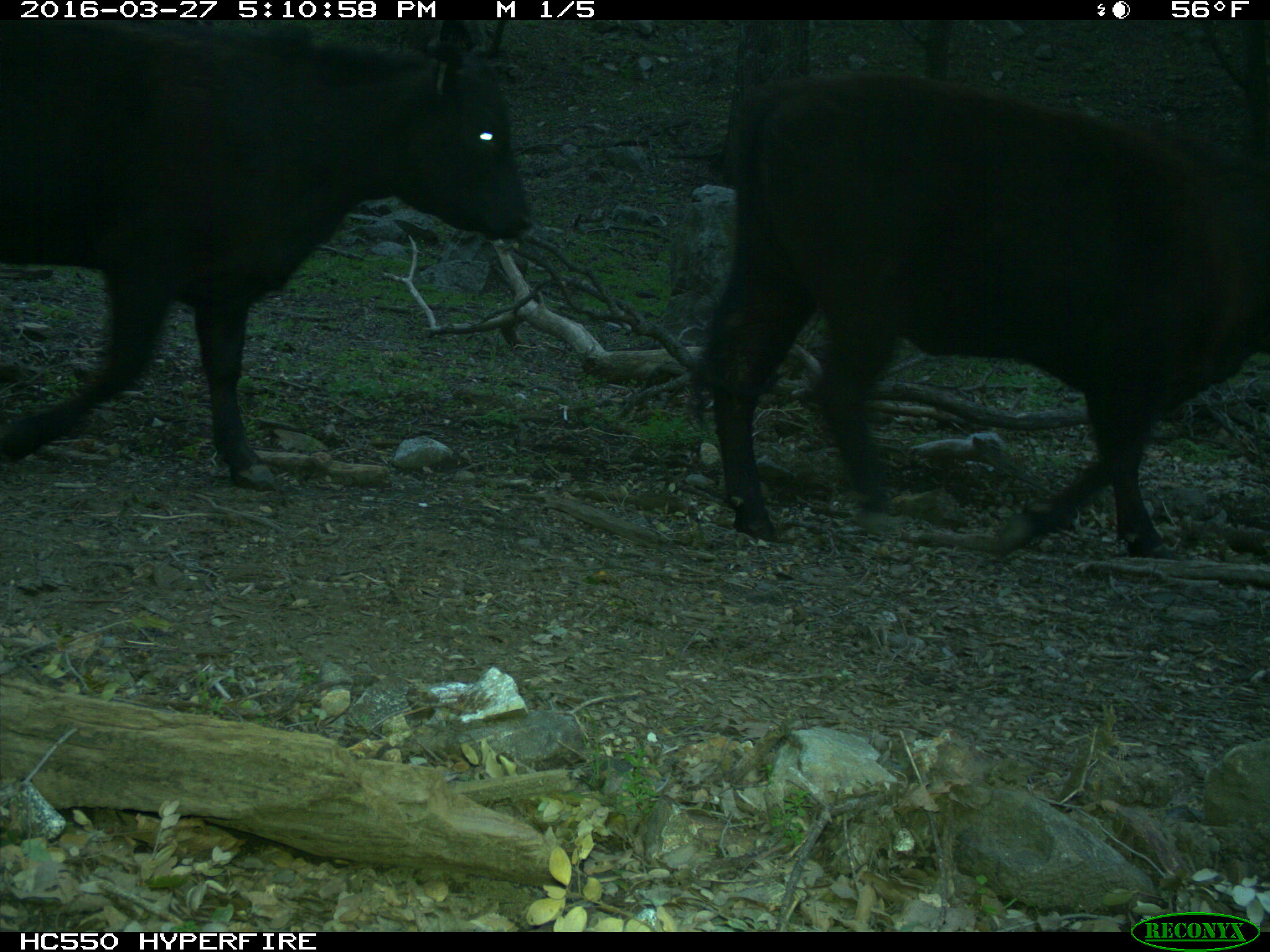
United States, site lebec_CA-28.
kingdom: Animalia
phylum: Chordata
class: Mammalia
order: Artiodactyla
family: Bovidae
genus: Bos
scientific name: Bos taurus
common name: domestic cow